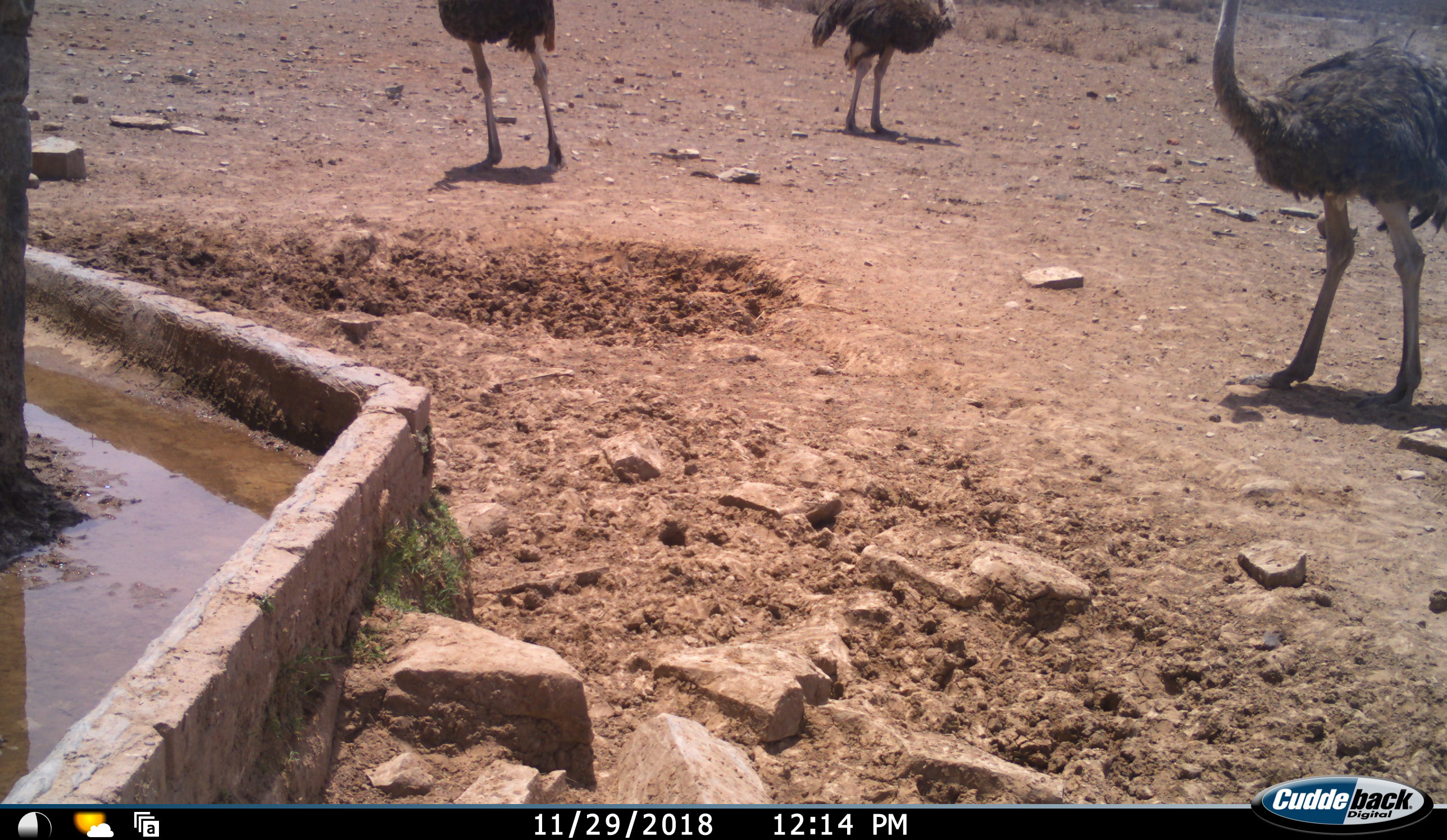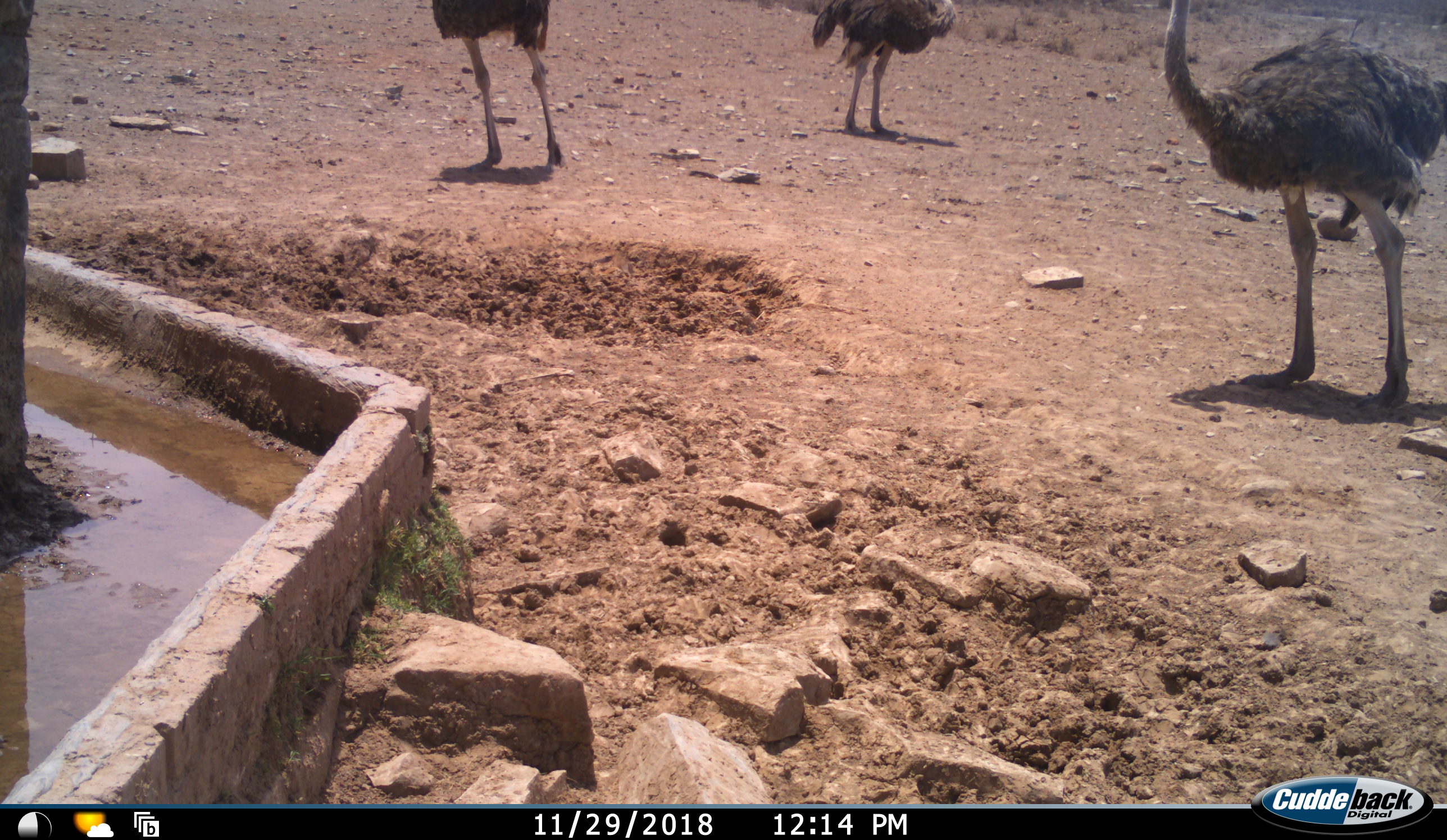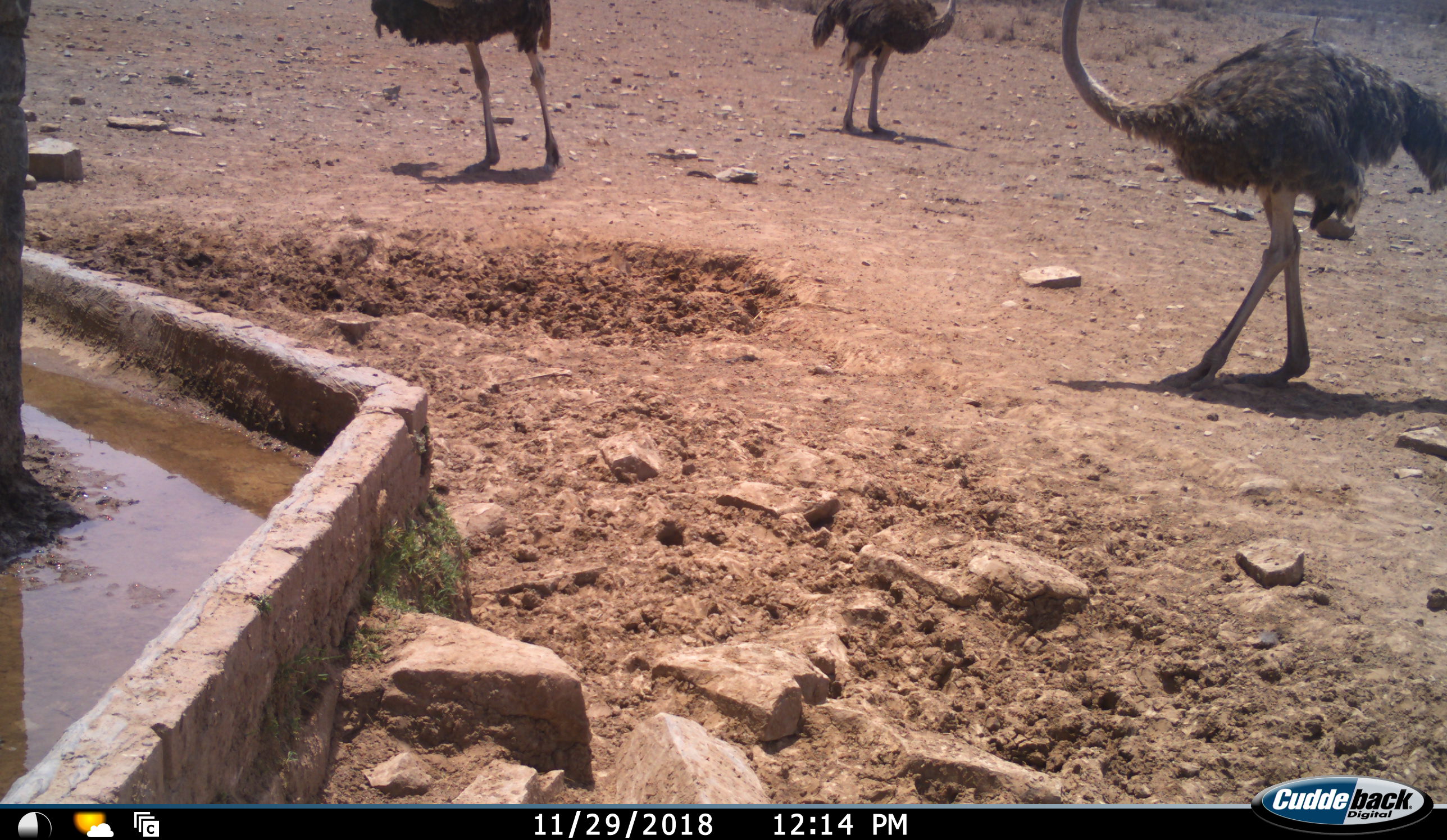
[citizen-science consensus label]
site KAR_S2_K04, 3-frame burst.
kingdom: Animalia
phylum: Chordata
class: Aves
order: Struthioniformes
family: Struthionidae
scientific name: Struthionidae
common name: ostrich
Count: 3.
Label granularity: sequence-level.